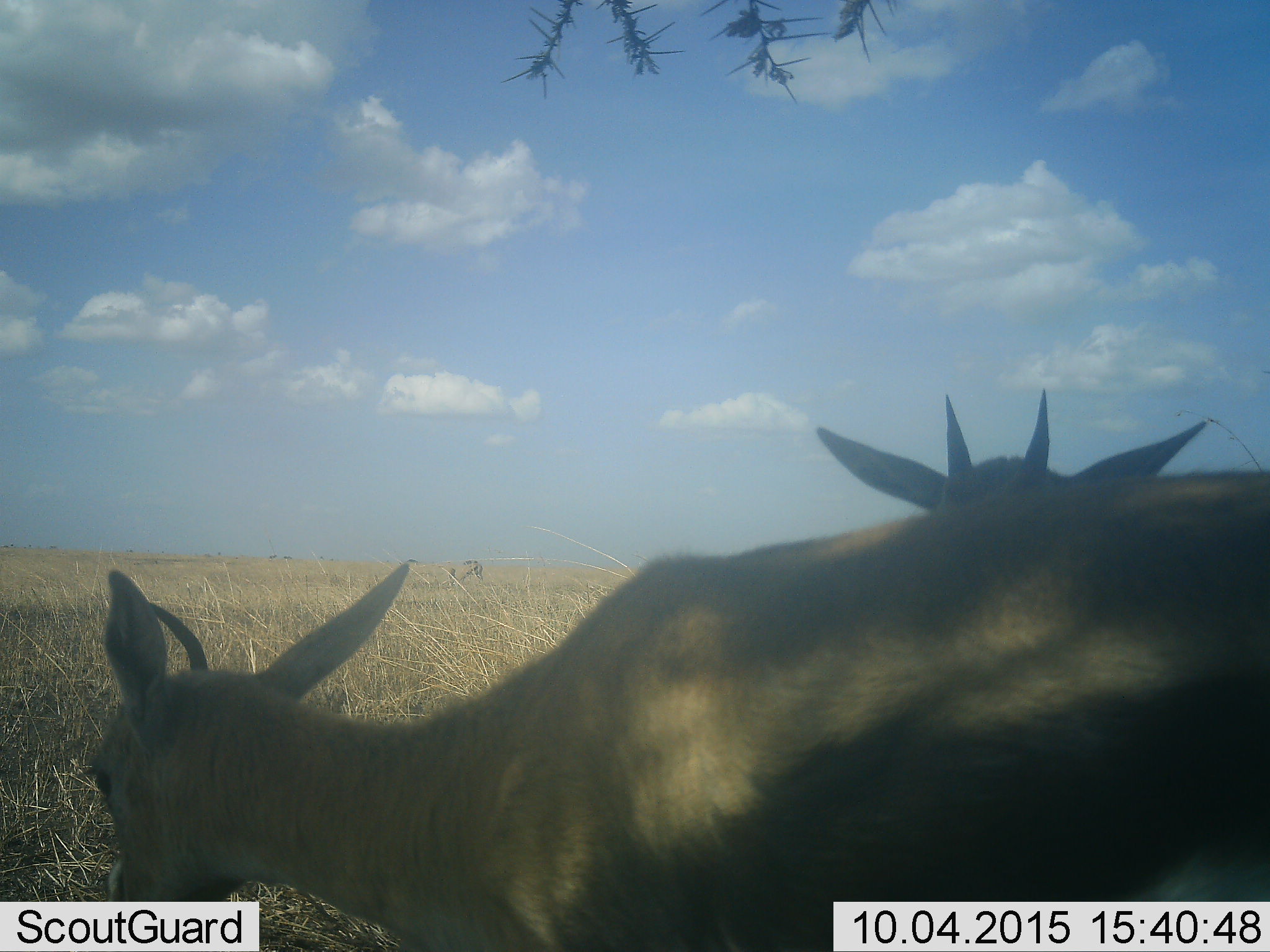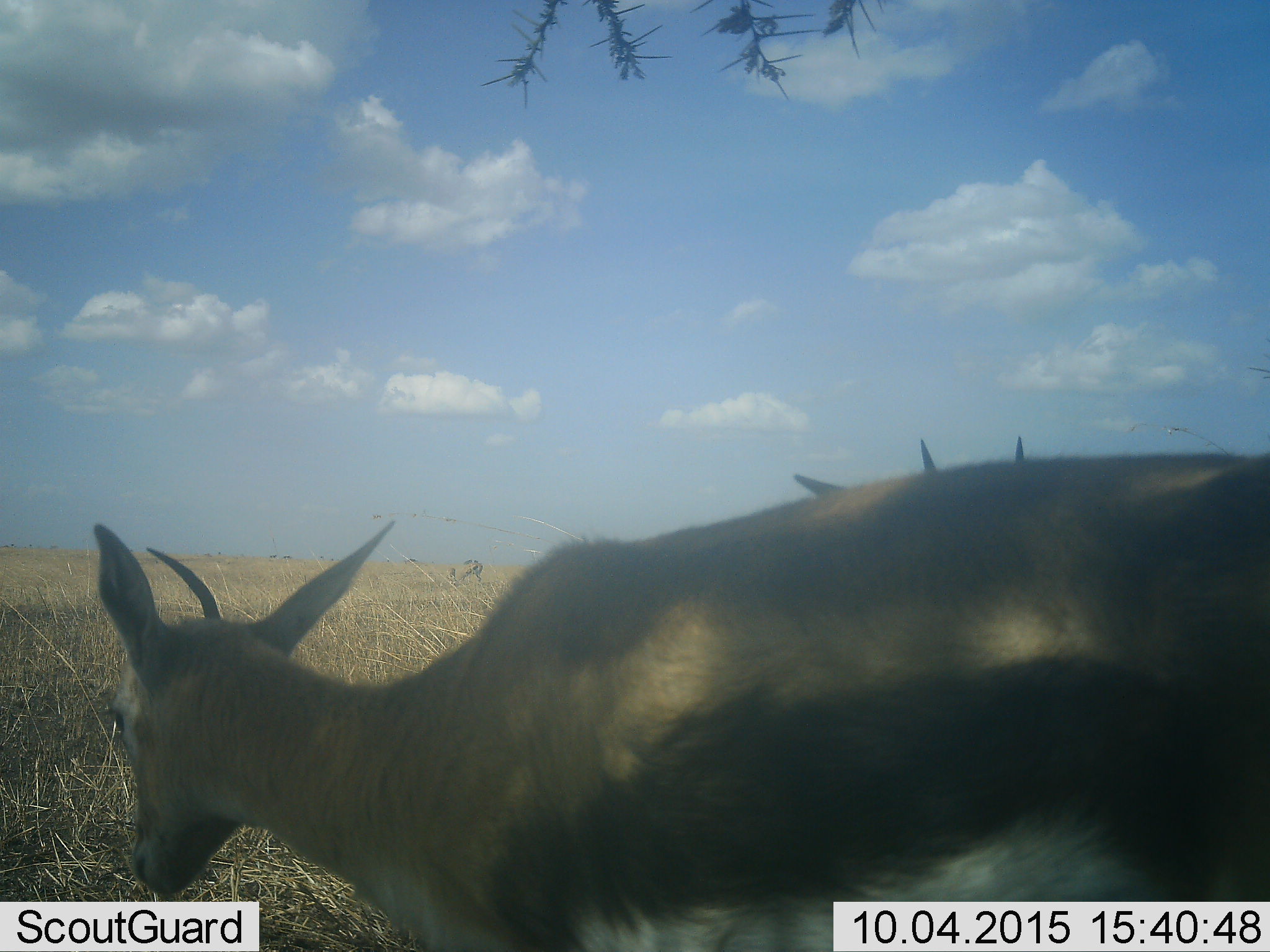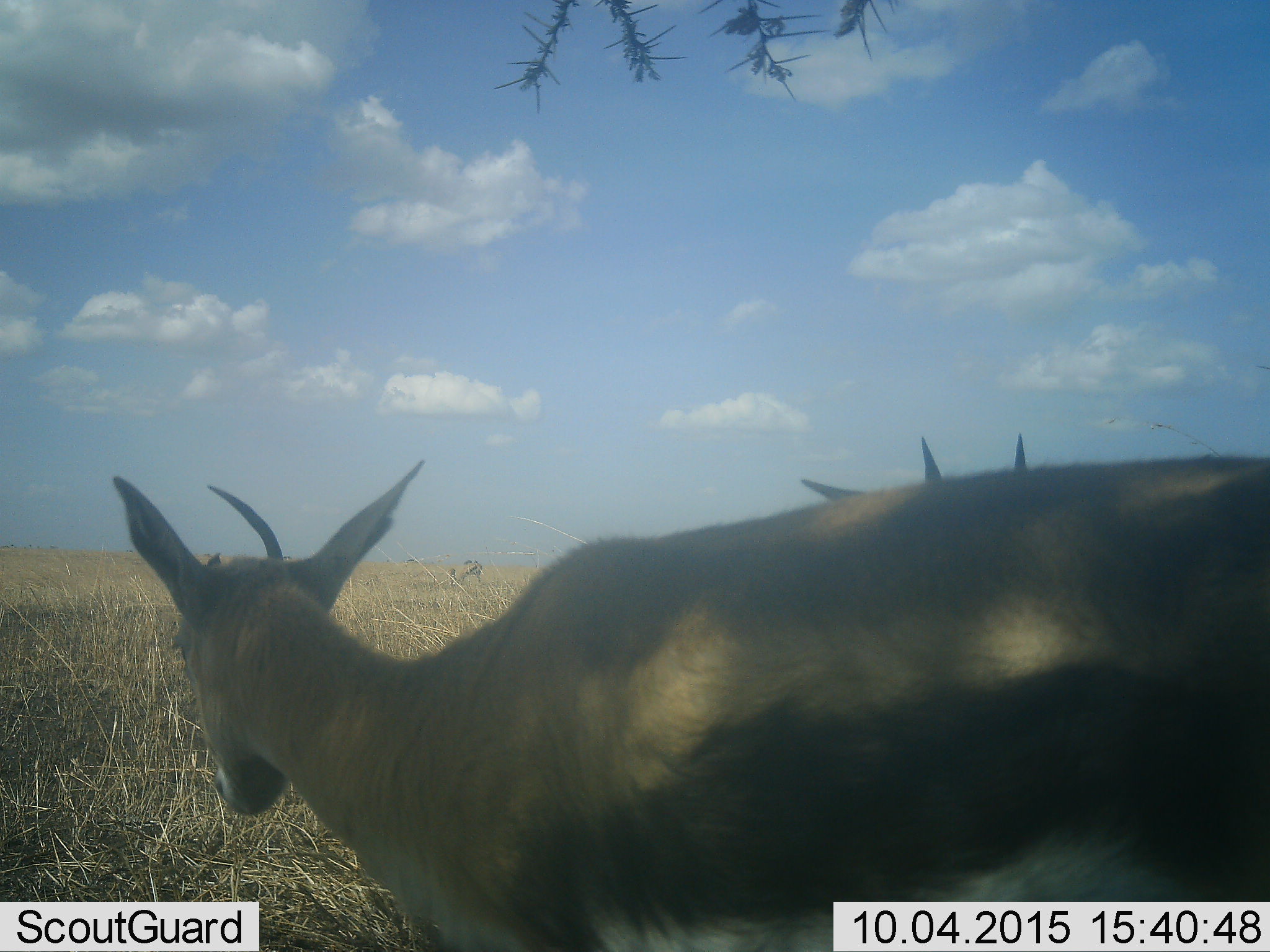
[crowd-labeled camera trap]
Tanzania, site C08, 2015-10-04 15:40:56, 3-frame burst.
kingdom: Animalia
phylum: Chordata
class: Mammalia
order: Artiodactyla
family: Bovidae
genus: Eudorcas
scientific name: Eudorcas thomsonii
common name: thomson's gazelle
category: gazellethomsons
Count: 2.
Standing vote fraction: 67%.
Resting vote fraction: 0%.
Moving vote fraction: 20%.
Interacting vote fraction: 0%.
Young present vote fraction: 13%.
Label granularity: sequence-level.